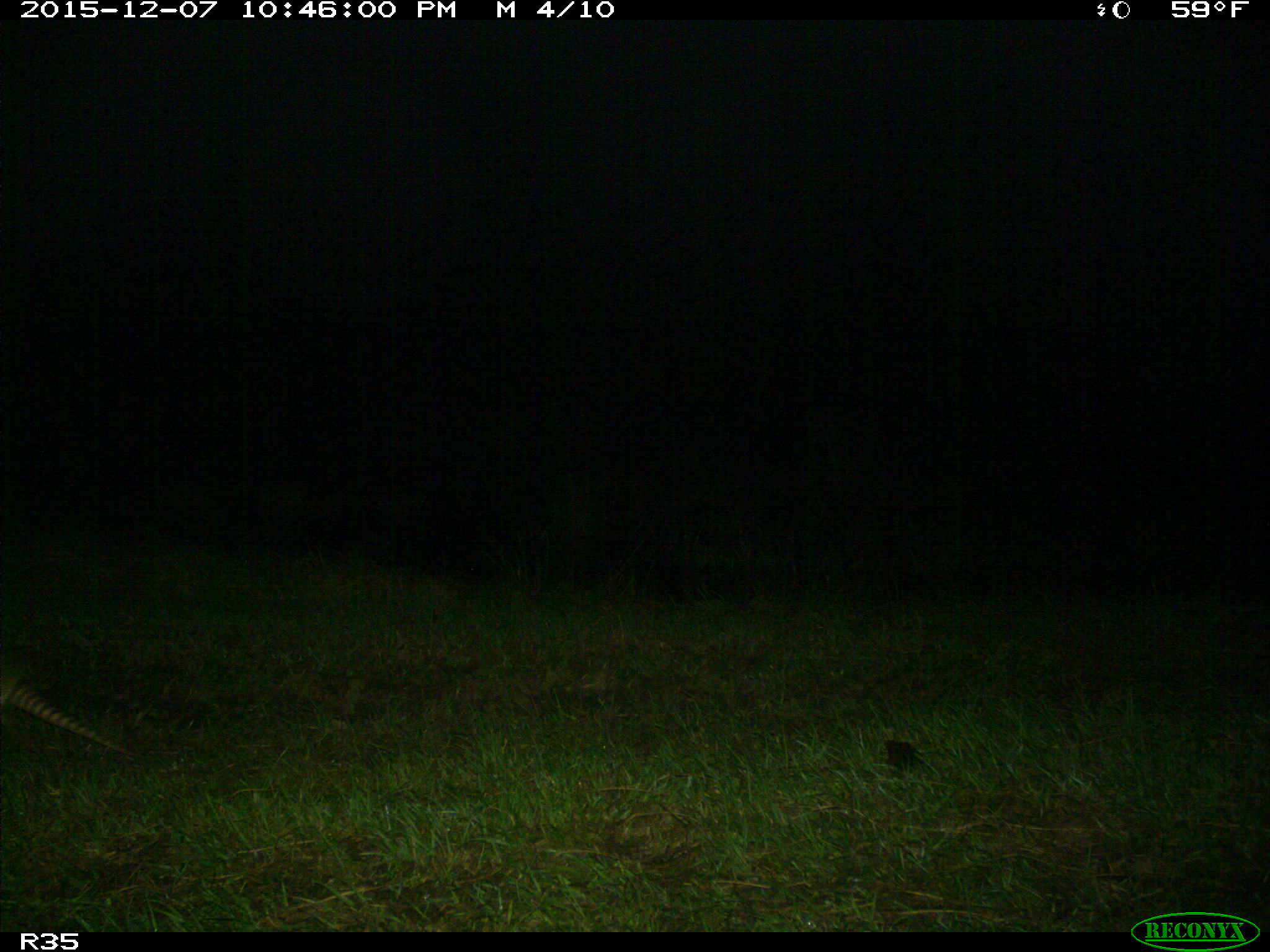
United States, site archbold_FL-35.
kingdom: Animalia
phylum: Chordata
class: Mammalia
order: Cingulata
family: Dasypodidae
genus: Dasypus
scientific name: Dasypus novemcinctus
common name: nine-banded armadillo